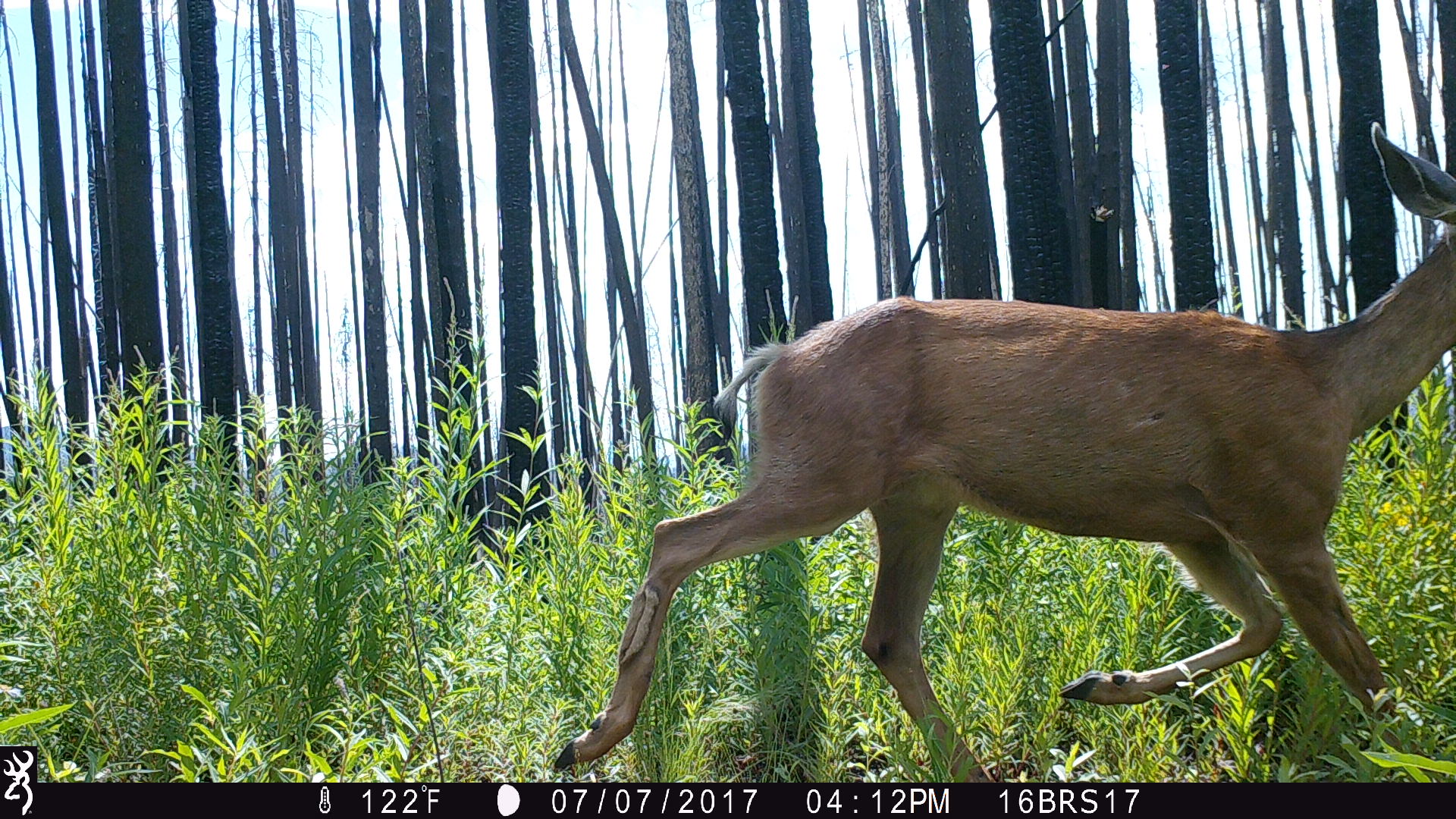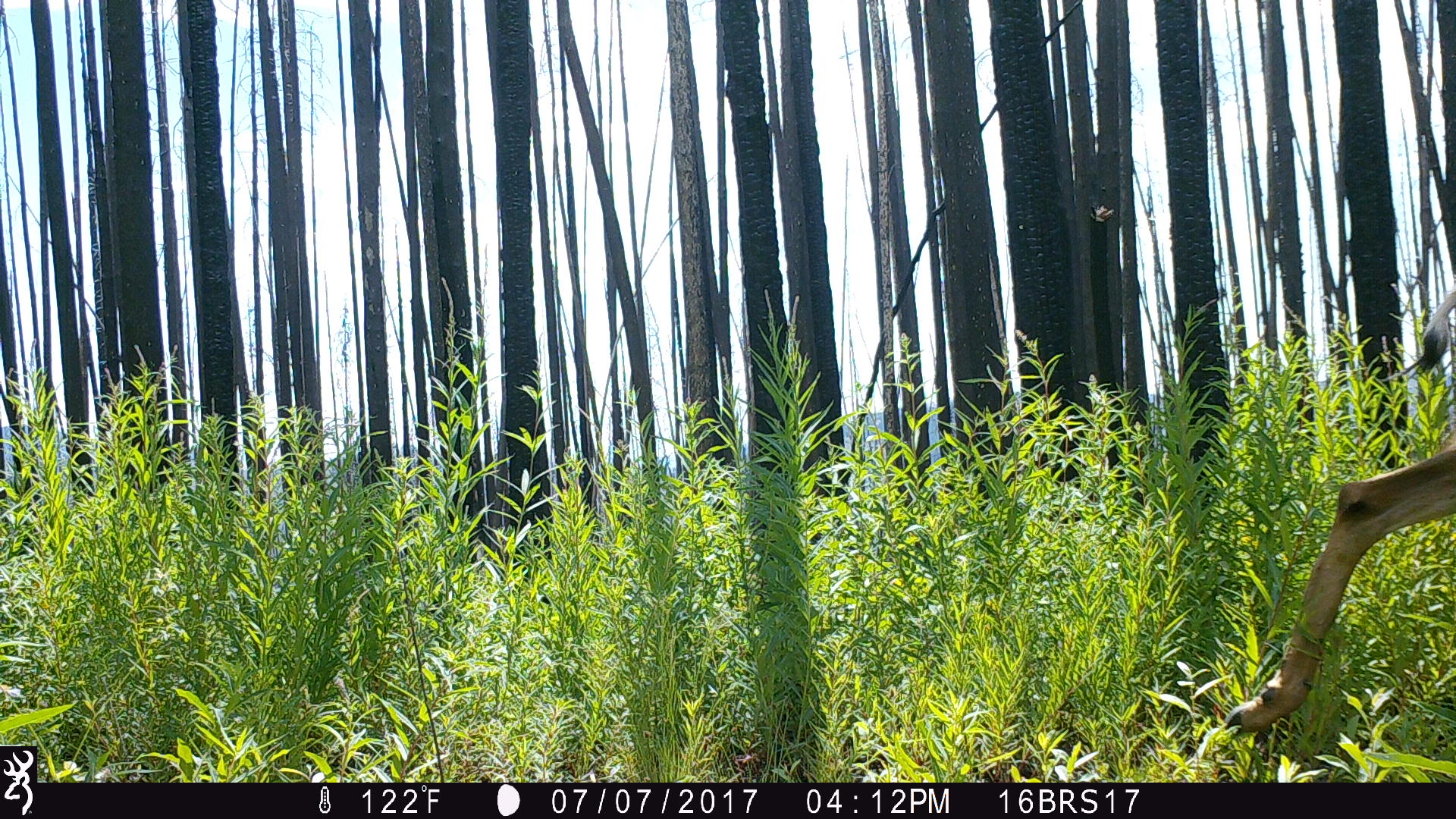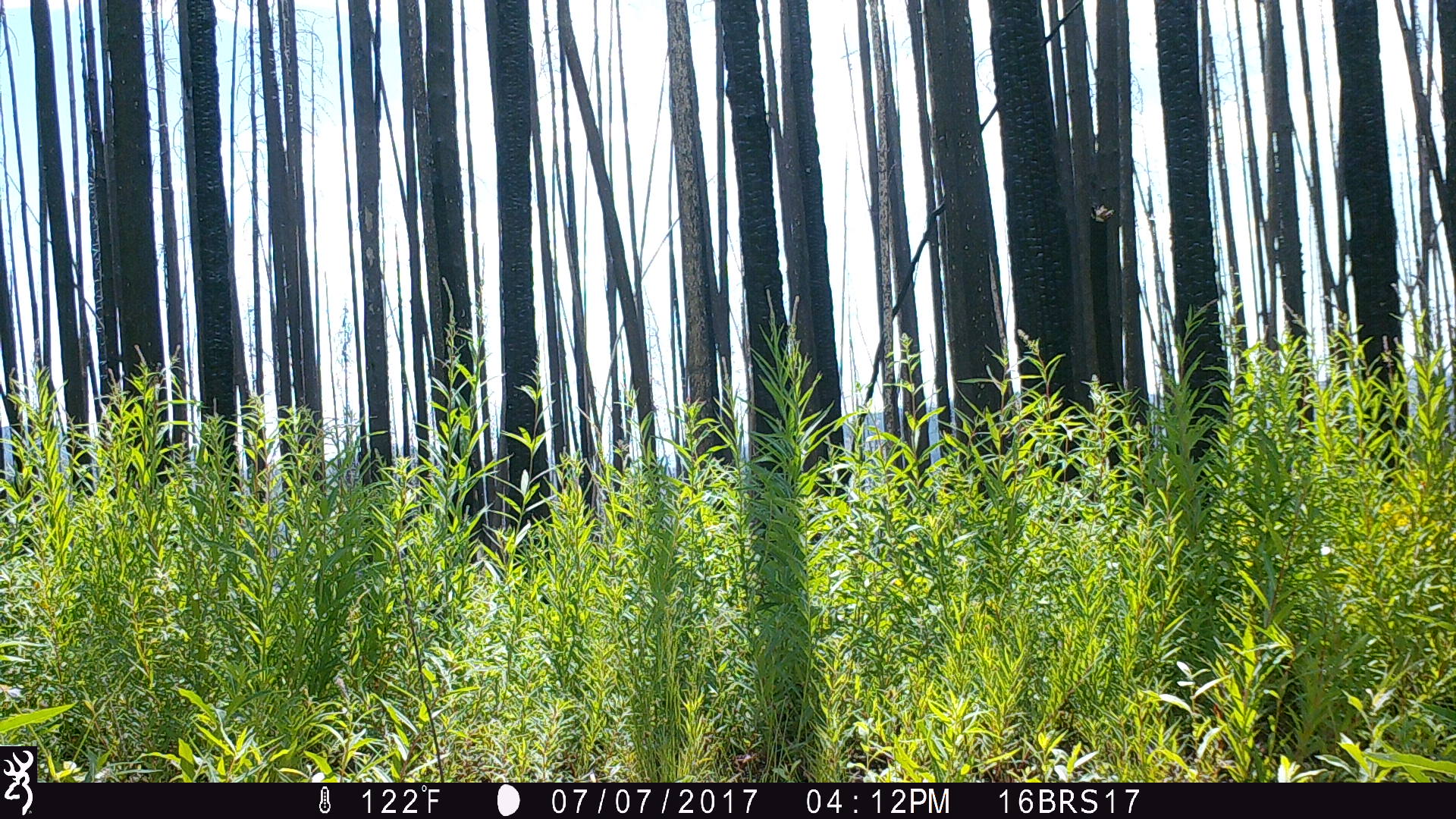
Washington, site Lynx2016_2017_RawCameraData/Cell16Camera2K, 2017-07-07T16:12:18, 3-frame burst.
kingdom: Animalia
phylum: Chordata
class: Mammalia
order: Artiodactyla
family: Cervidae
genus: Odocoileus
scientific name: Odocoileus hemionus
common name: mule deer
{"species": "Odocoileus hemionus (mule deer)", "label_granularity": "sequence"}